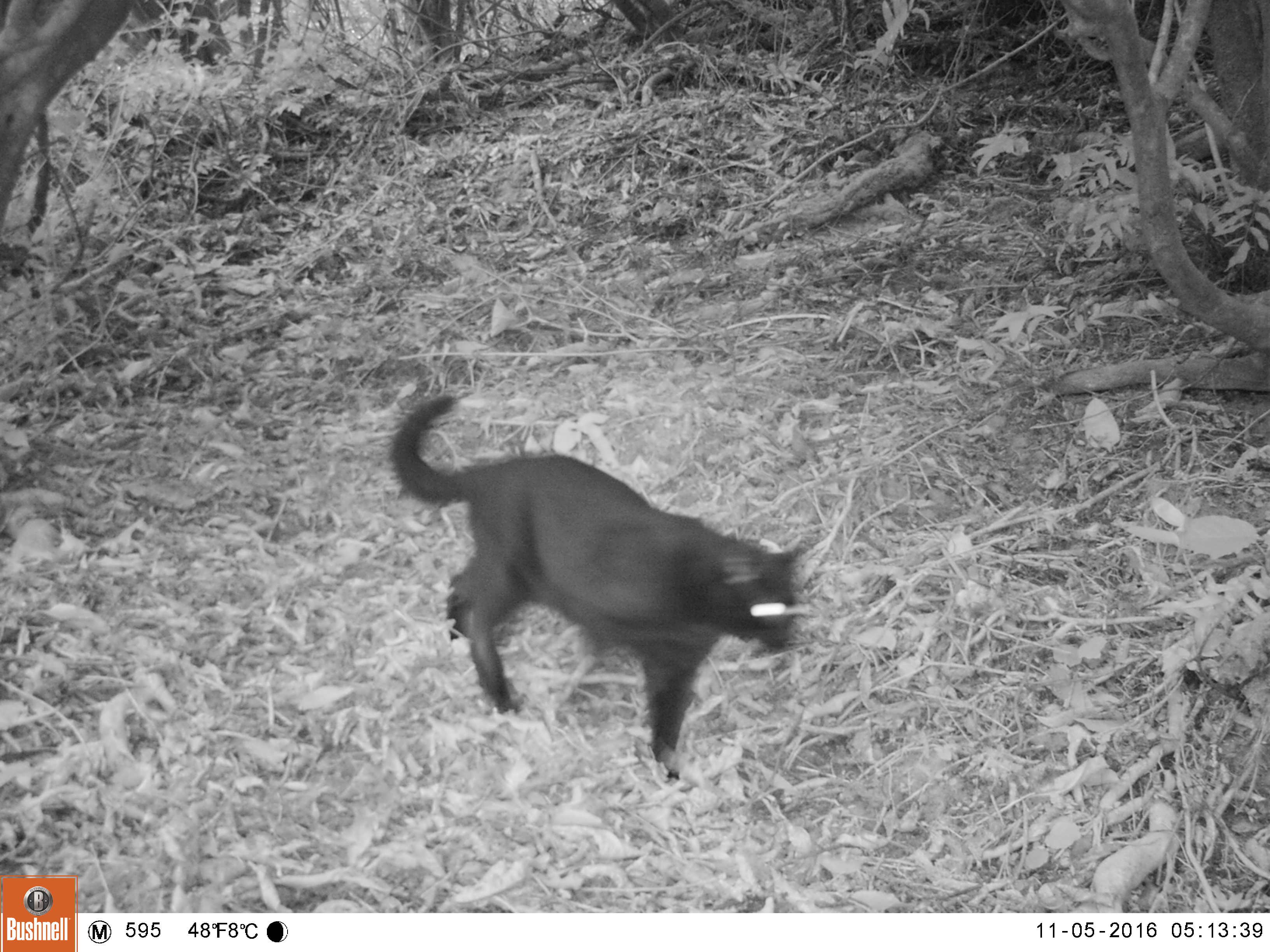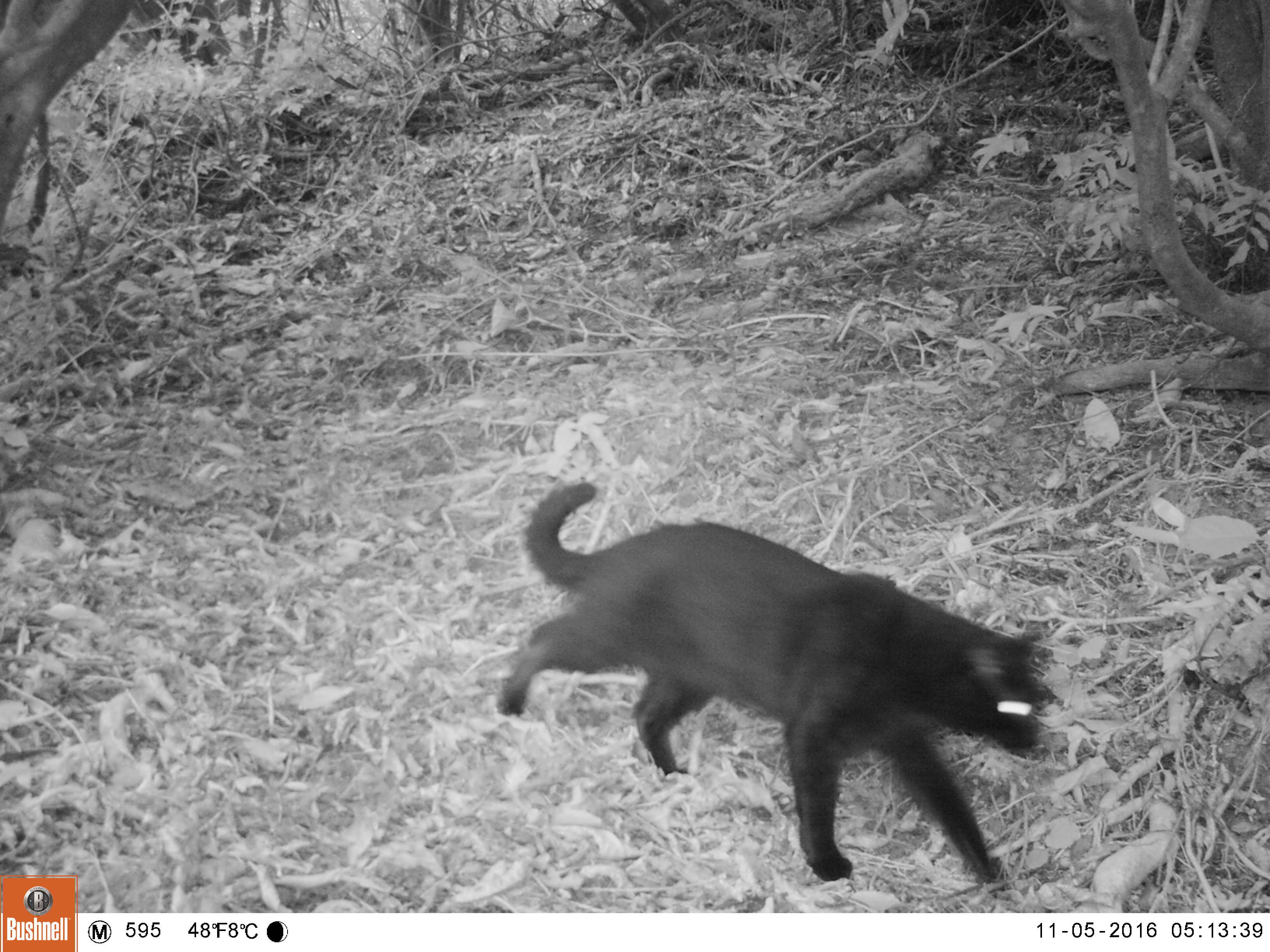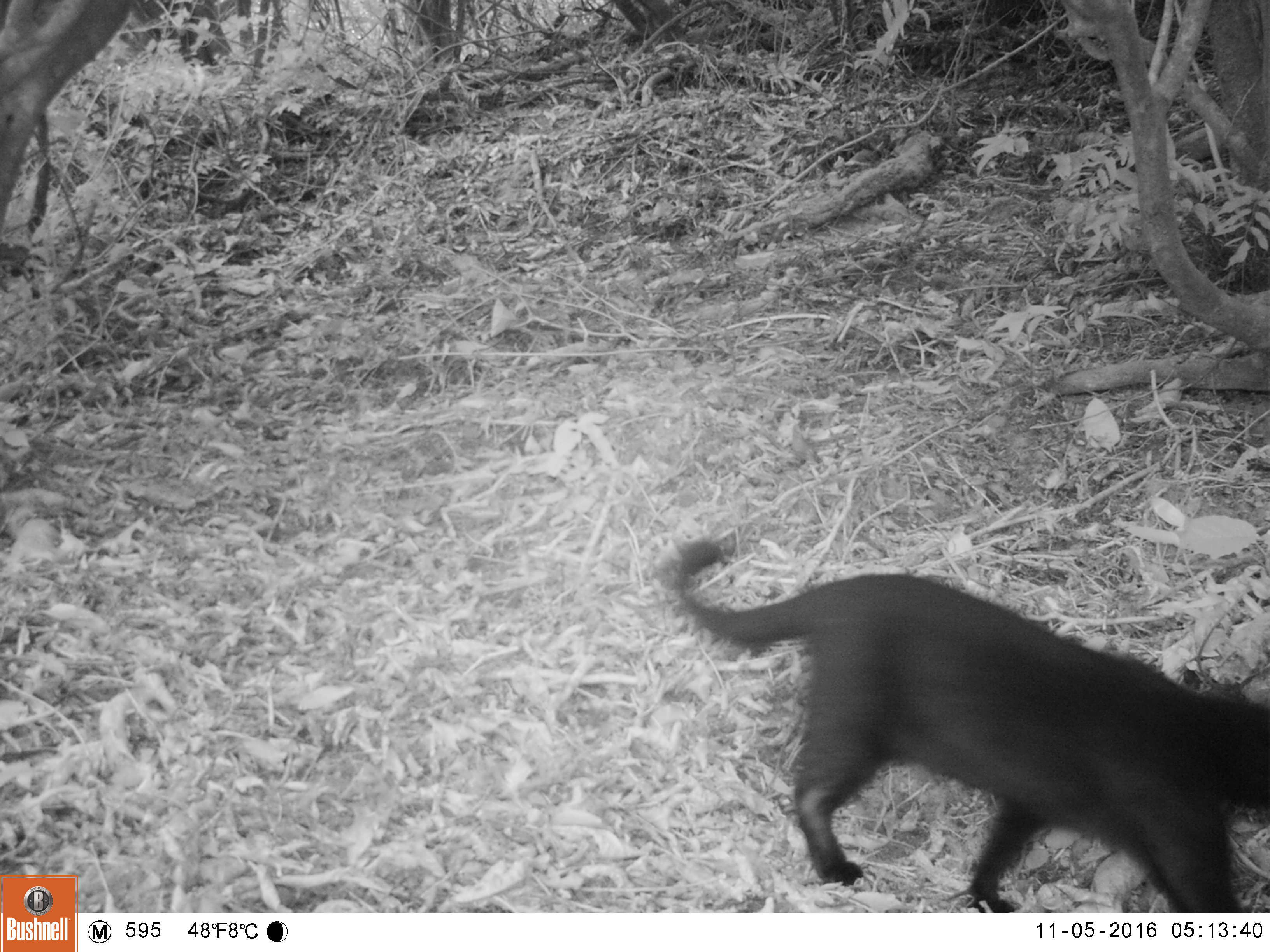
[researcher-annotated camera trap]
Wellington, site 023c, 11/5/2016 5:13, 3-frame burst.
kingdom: Animalia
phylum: Chordata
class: Mammalia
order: Carnivora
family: Felidae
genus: Felis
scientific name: Felis catus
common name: cat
Cat (Felis catus).